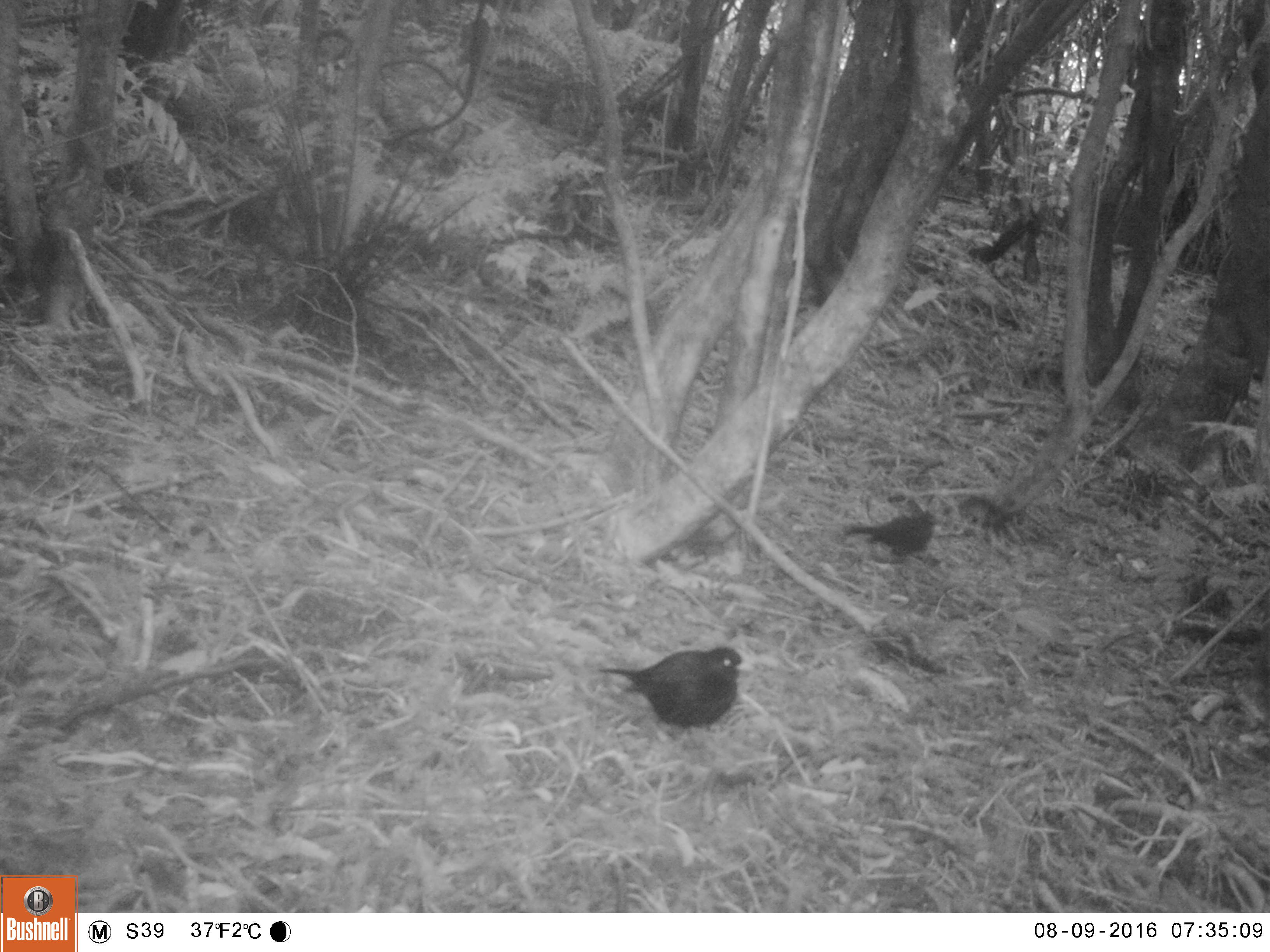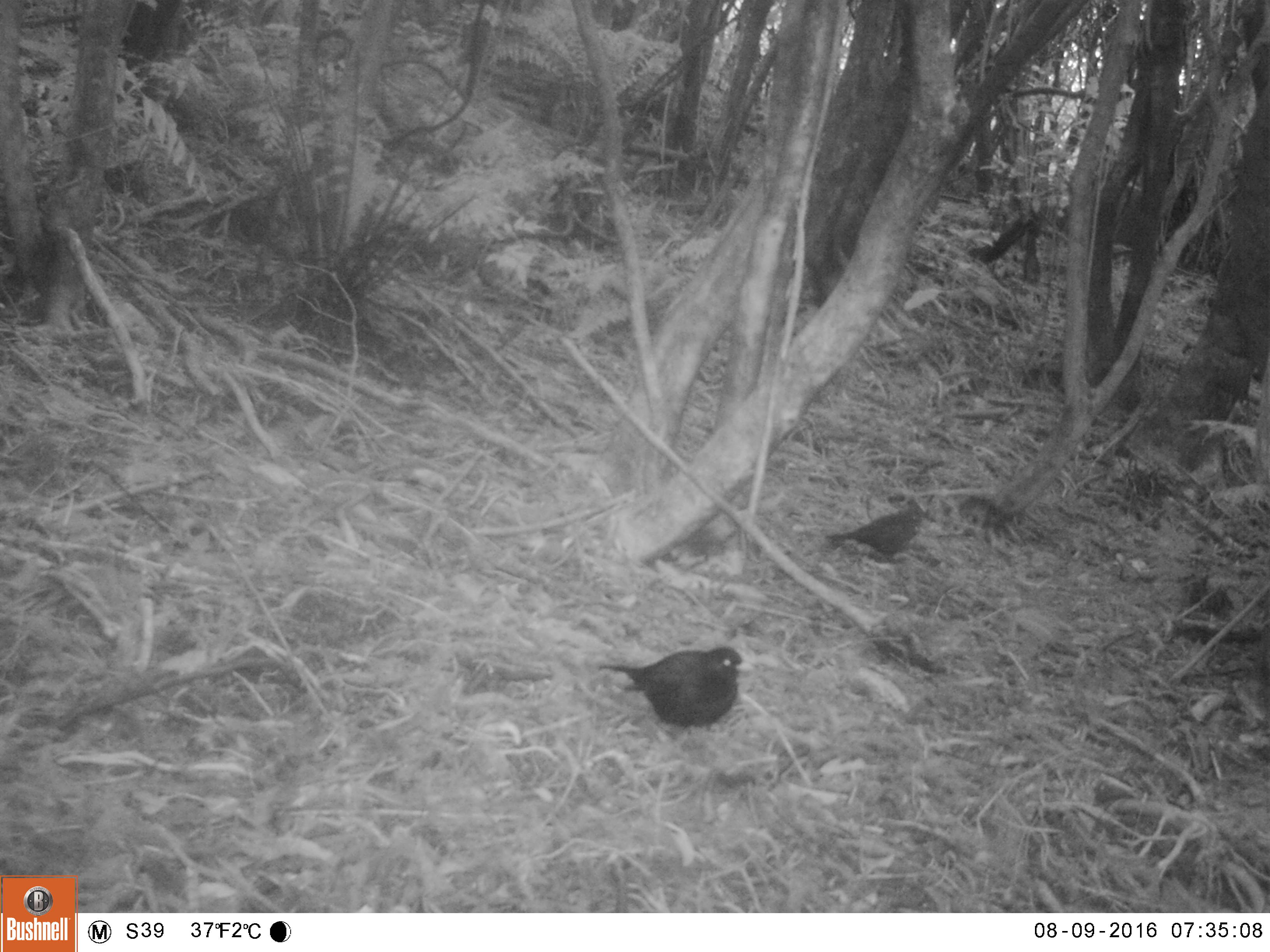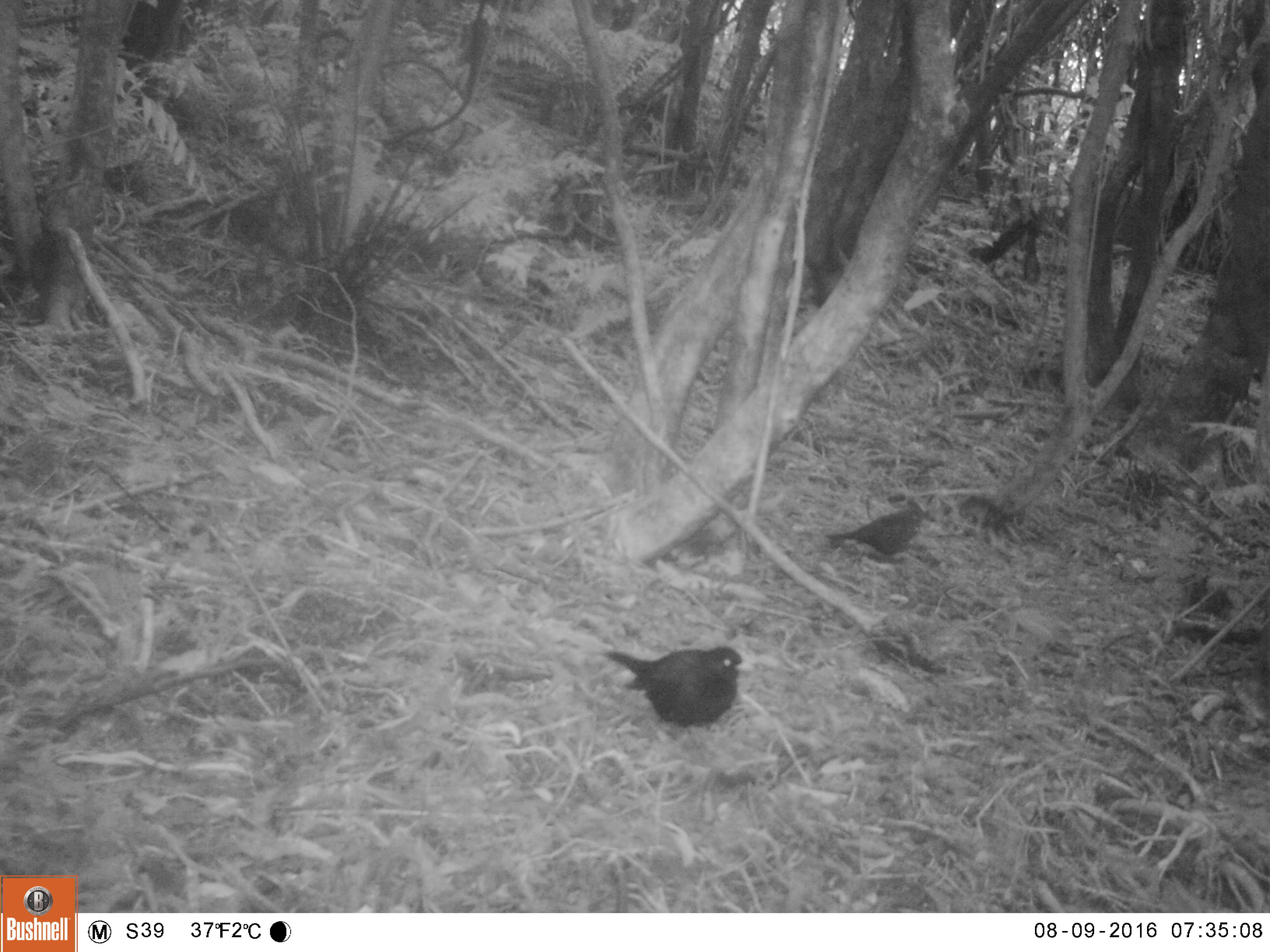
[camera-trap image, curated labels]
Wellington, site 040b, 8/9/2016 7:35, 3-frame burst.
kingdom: Animalia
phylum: Chordata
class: Aves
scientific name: Aves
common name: bird